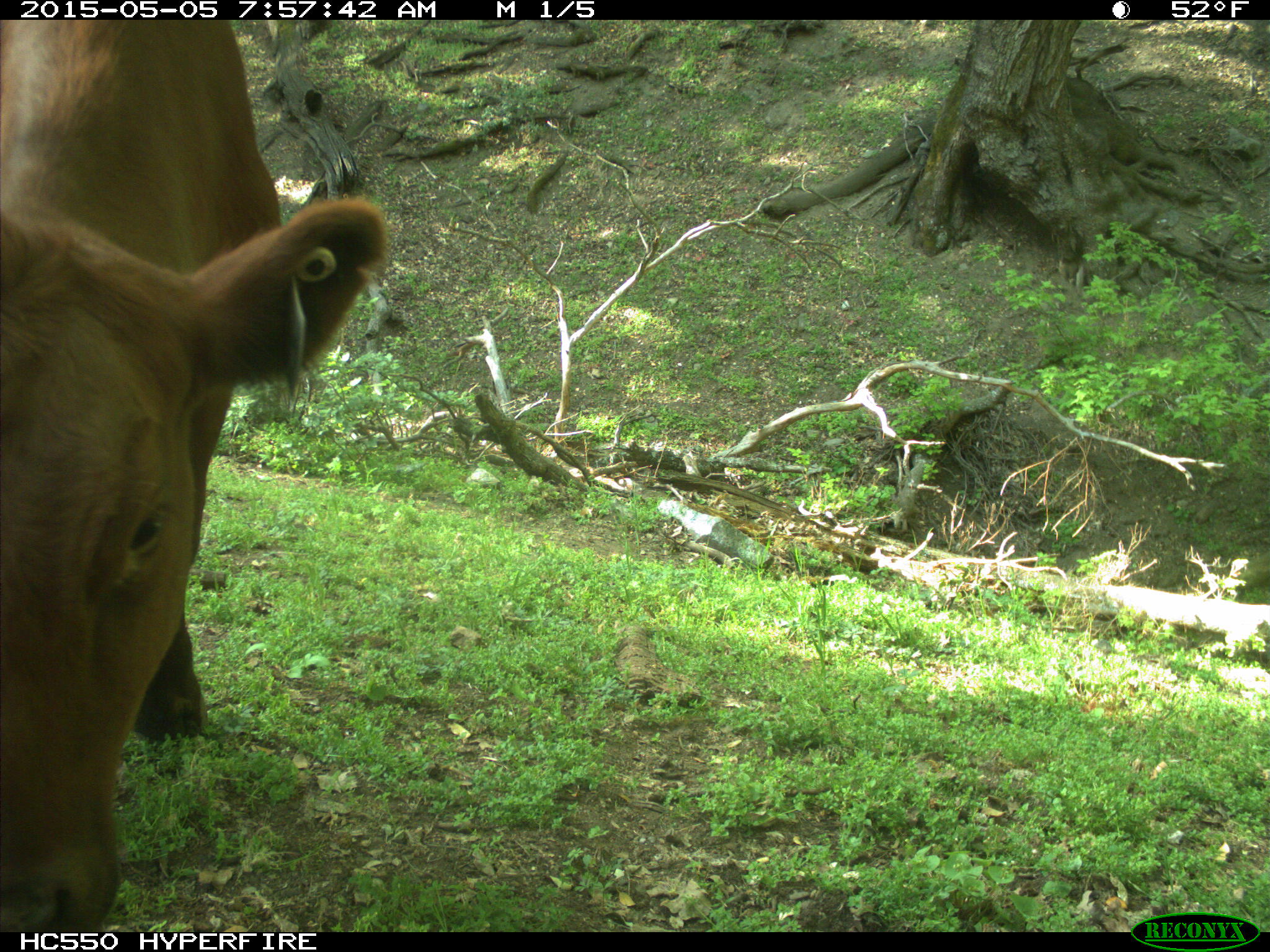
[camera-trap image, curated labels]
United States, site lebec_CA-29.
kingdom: Animalia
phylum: Chordata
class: Mammalia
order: Artiodactyla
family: Bovidae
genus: Bos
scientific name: Bos taurus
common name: domestic cow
Bos taurus (domestic cow).